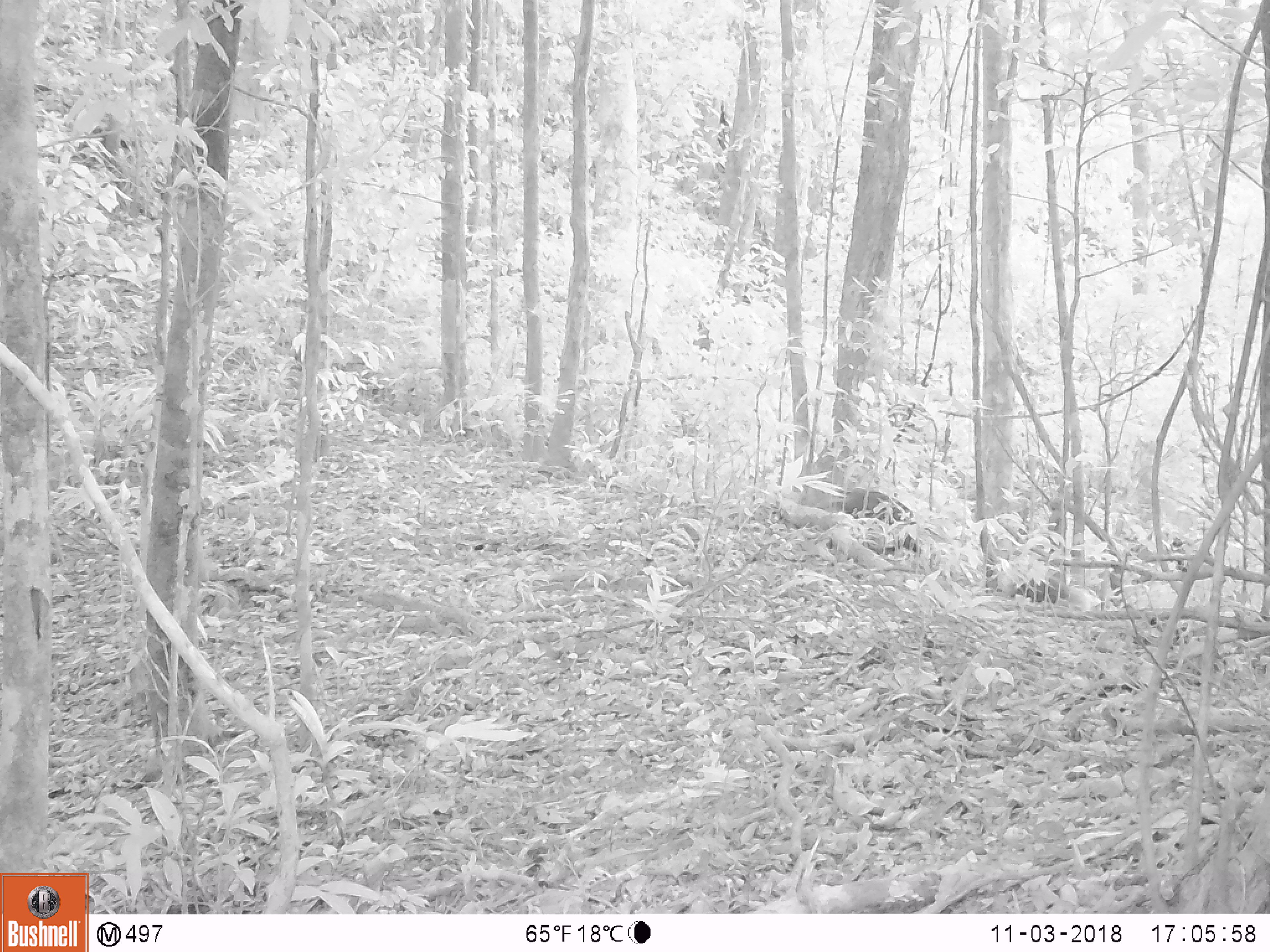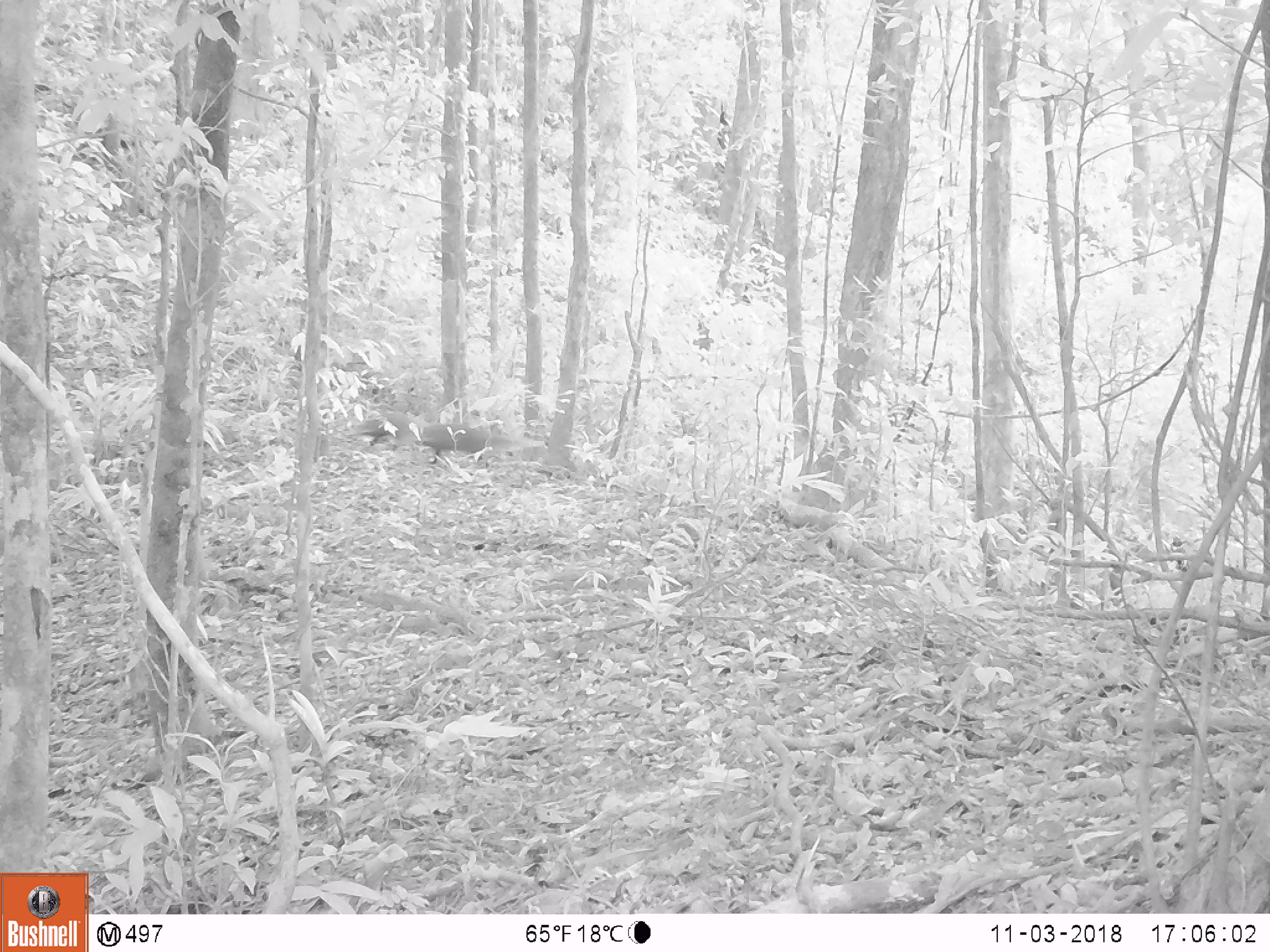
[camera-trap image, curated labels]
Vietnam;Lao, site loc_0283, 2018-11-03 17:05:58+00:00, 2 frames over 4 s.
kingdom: Animalia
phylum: Chordata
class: Mammalia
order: Carnivora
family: Herpestidae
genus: Urva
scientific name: Urva urva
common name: crab-eating mongoose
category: crab eating mongoose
Crab eating mongoose (crab-eating mongoose) (Urva urva). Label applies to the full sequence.